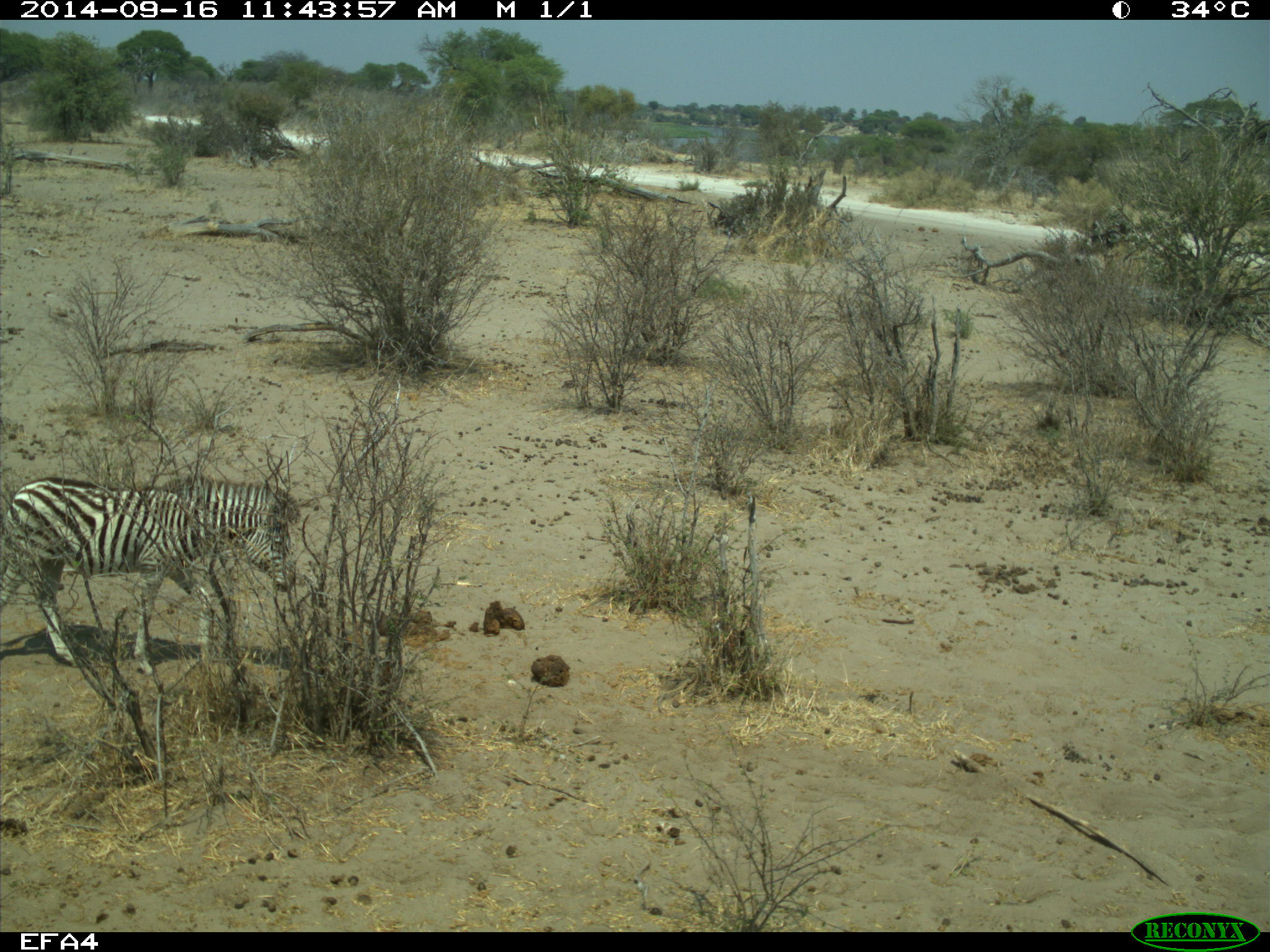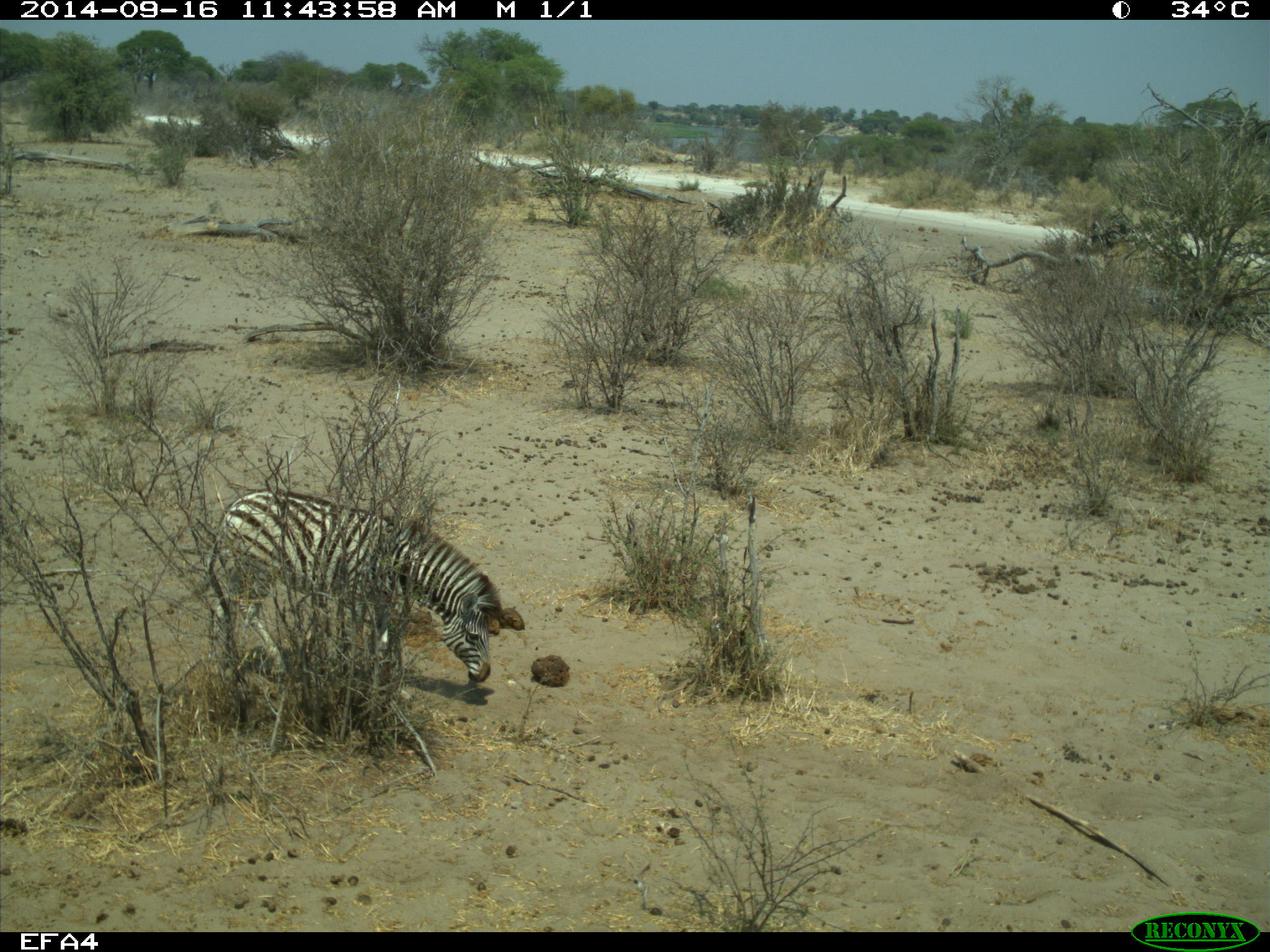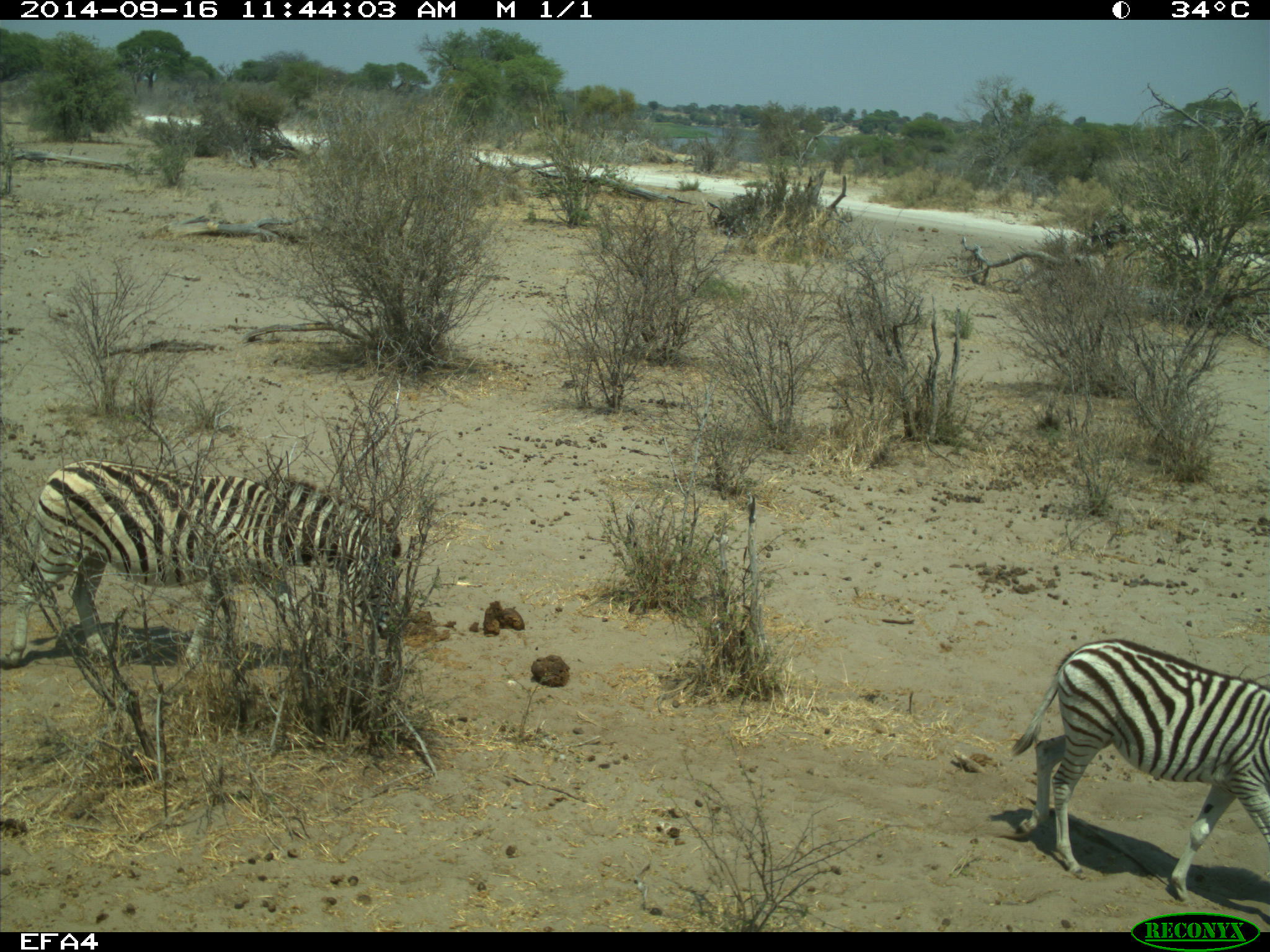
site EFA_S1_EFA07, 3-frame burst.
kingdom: Animalia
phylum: Chordata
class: Mammalia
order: Perissodactyla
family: Equidae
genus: Equus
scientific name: Equus quagga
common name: plains zebra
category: zebraplains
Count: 2.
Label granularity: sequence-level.